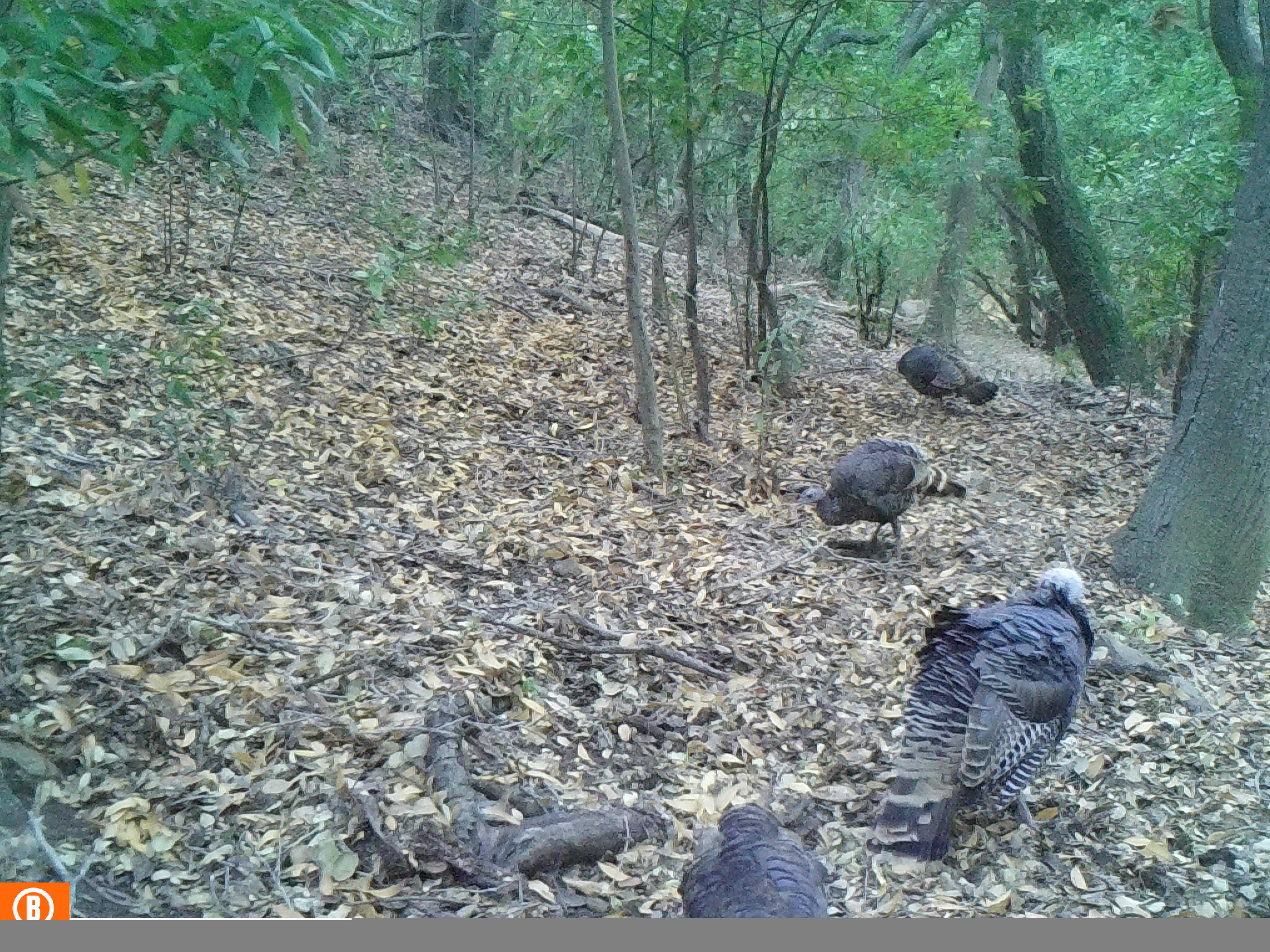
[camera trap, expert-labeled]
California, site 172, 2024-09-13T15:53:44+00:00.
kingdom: Animalia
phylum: Chordata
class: Aves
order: Galliformes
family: Phasianidae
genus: Meleagris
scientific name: Meleagris gallopavo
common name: turkey